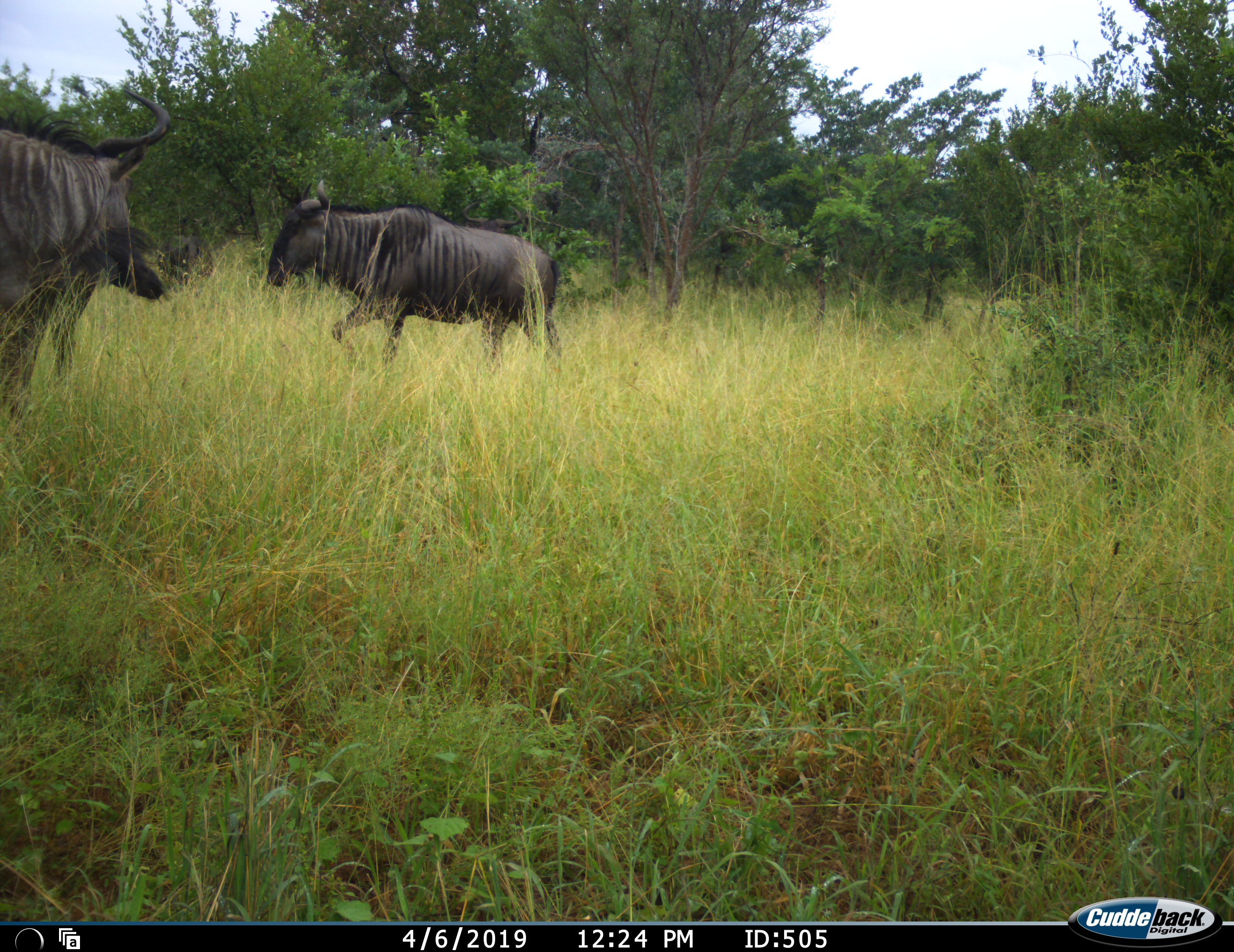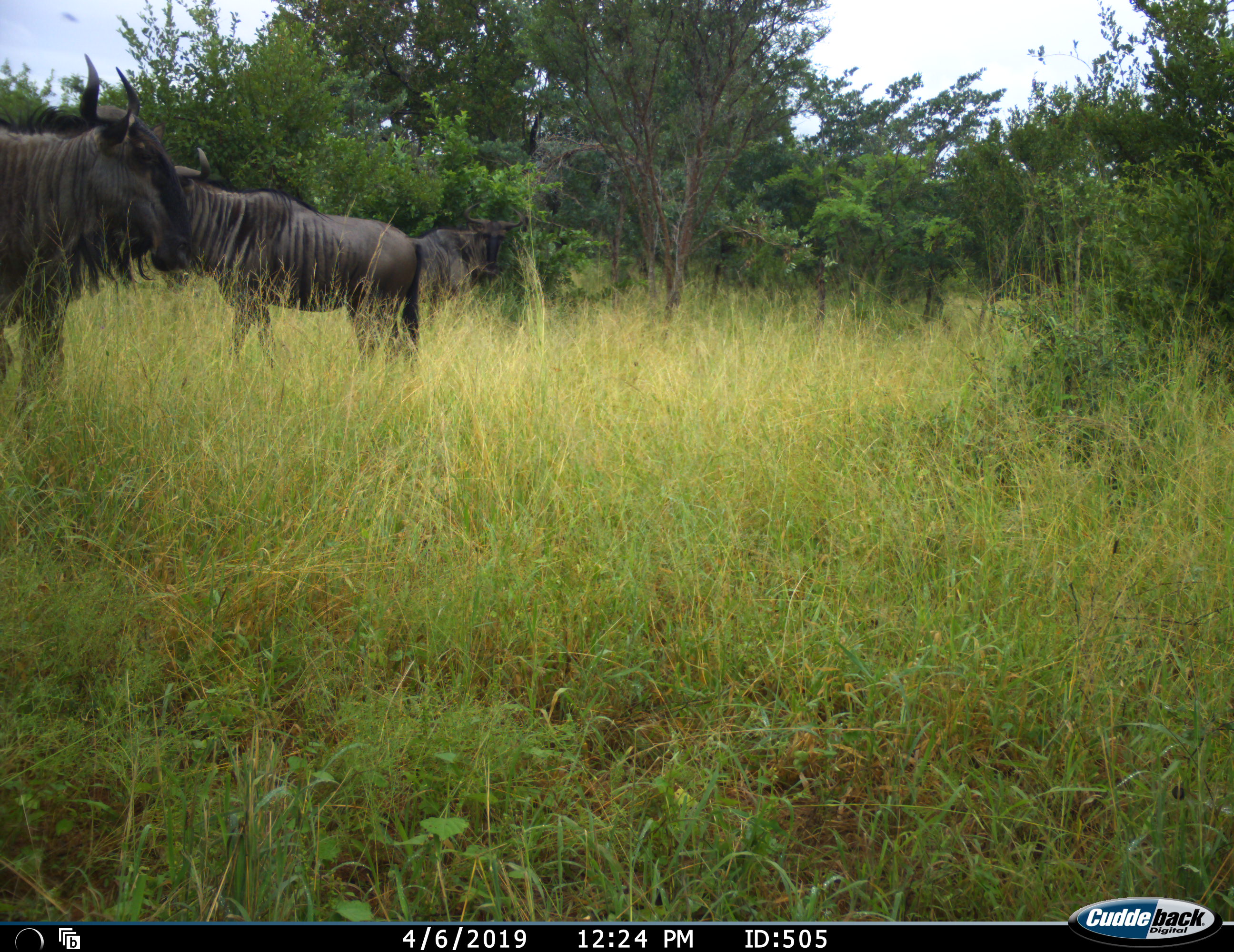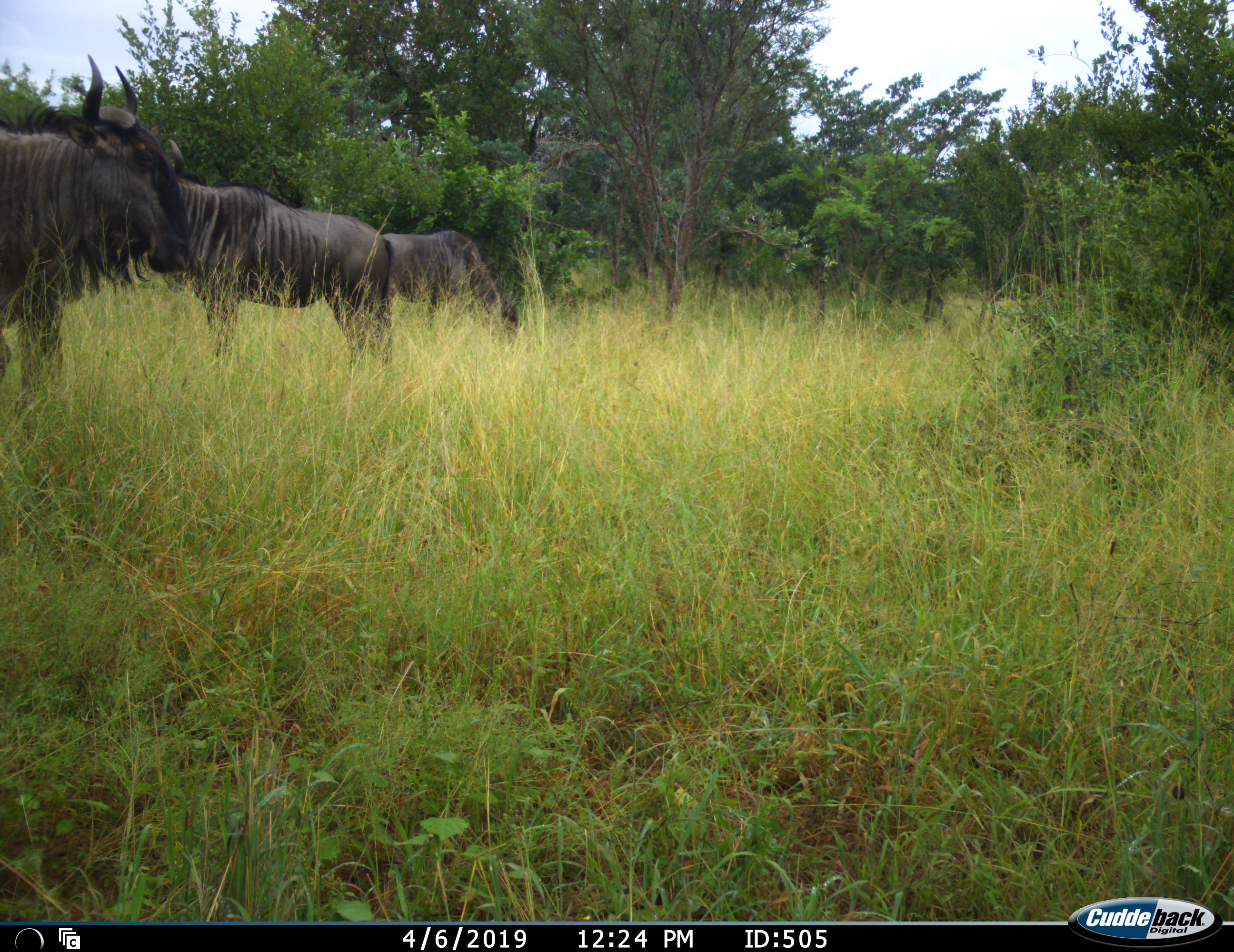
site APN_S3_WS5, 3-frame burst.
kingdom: Animalia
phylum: Chordata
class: Mammalia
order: Artiodactyla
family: Bovidae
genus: Connochaetes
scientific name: Connochaetes taurinus taurinus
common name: blue wildebeest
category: wildebeestblue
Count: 3.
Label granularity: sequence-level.